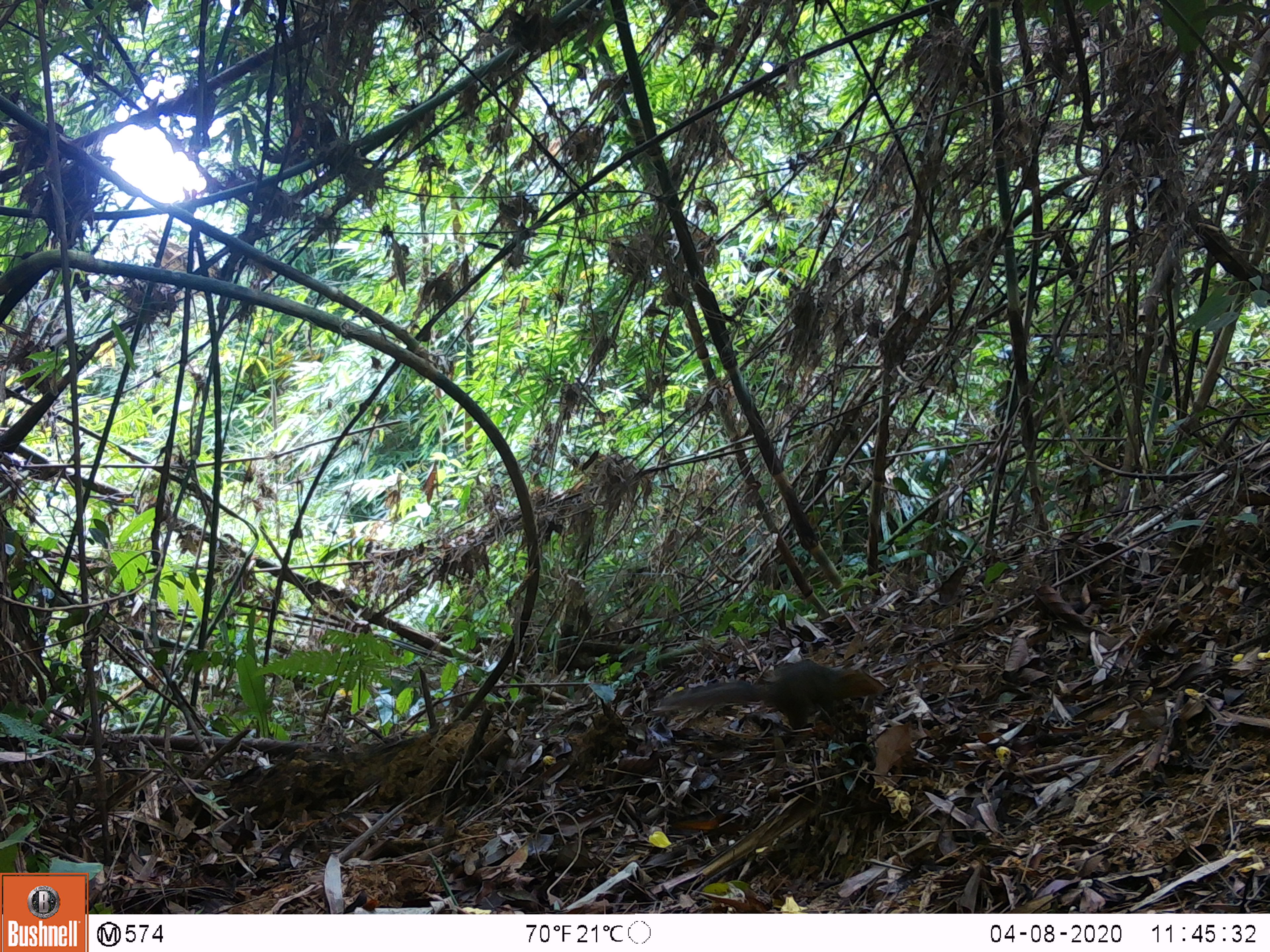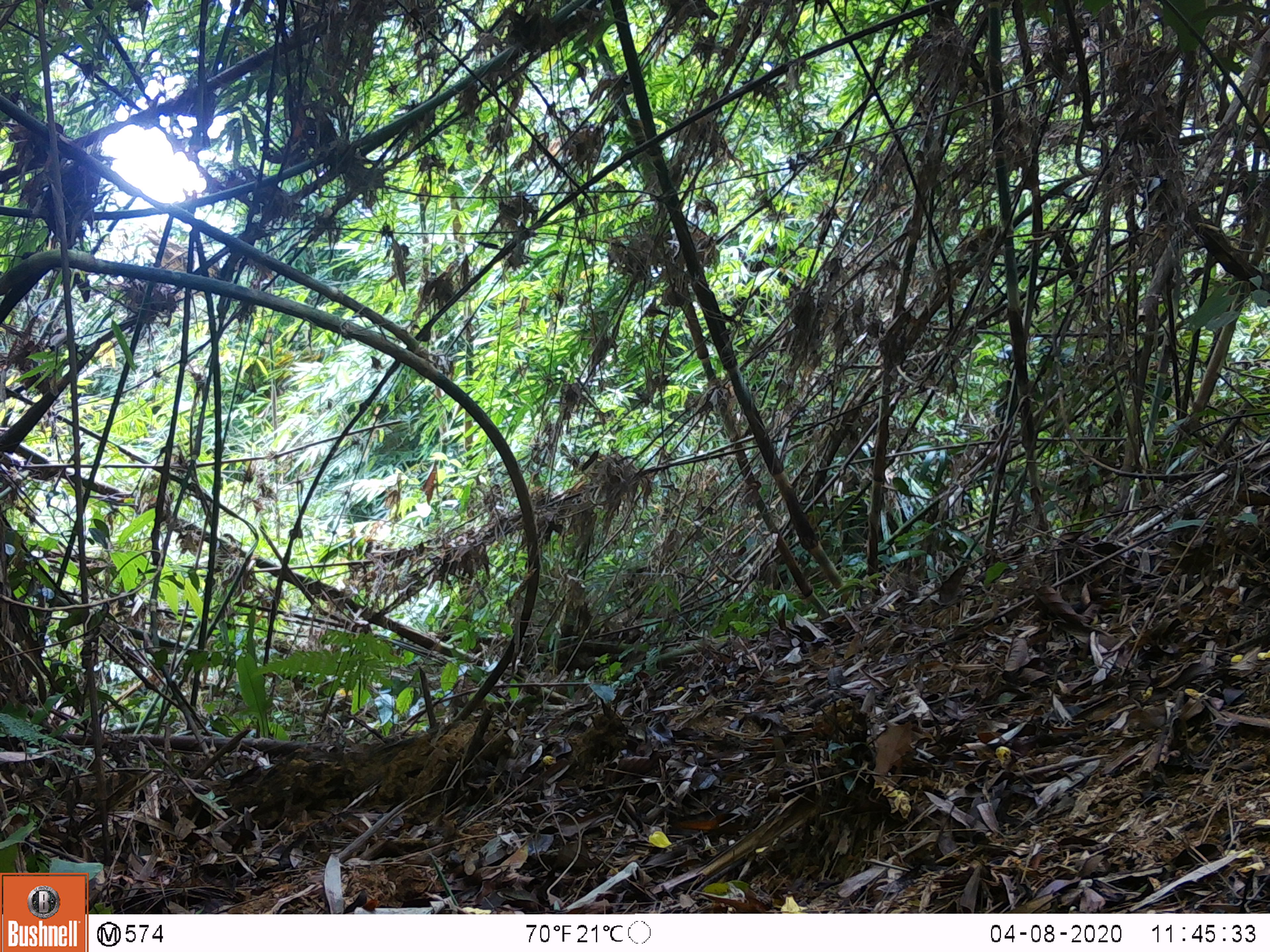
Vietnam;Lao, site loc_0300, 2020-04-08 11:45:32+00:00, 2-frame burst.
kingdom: Animalia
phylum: Chordata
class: Mammalia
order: Rodentia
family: Sciuridae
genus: Dremomys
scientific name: Dremomys rufigenis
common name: red-cheeked squirrel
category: red cheeked squirrel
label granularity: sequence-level